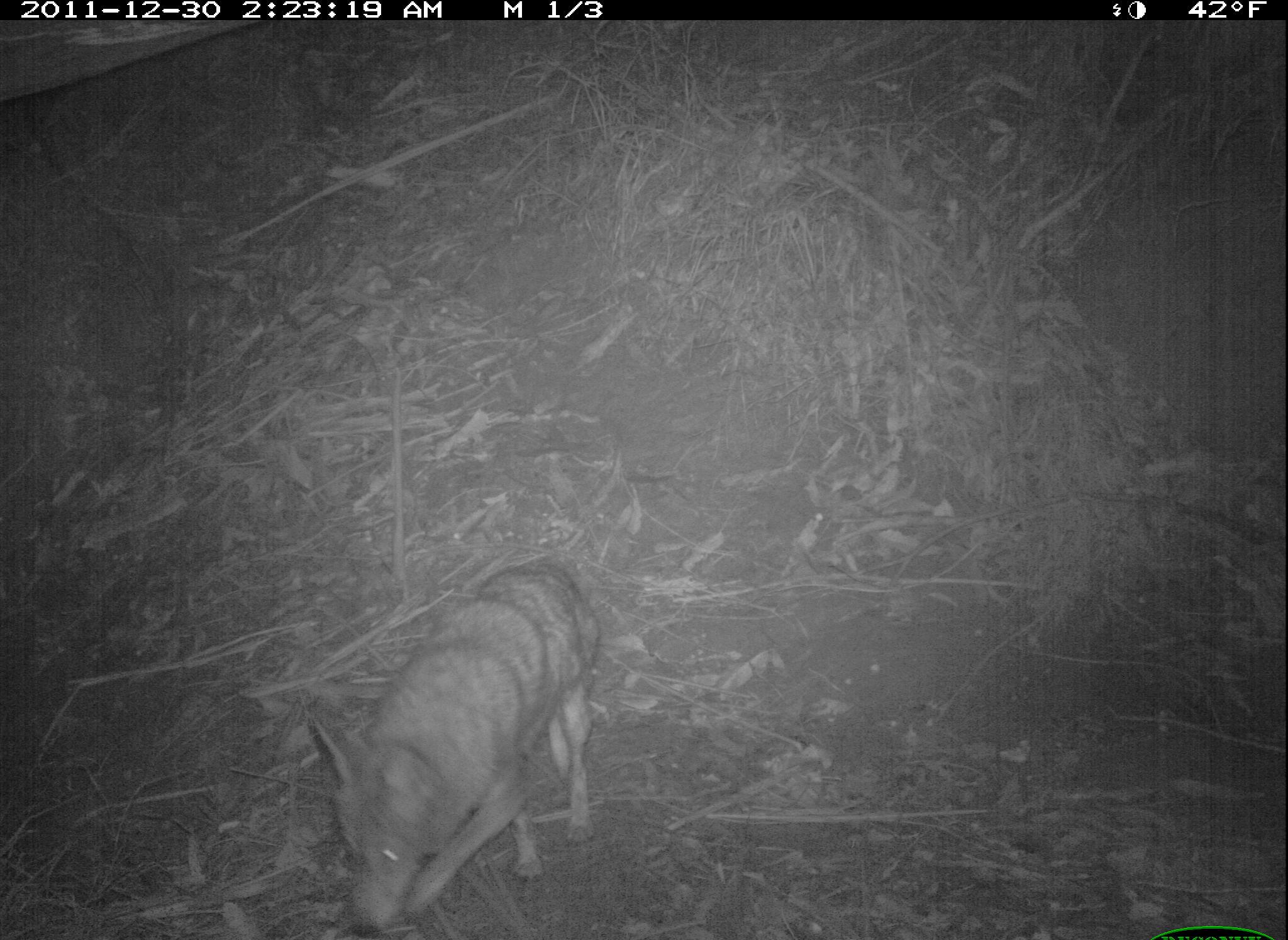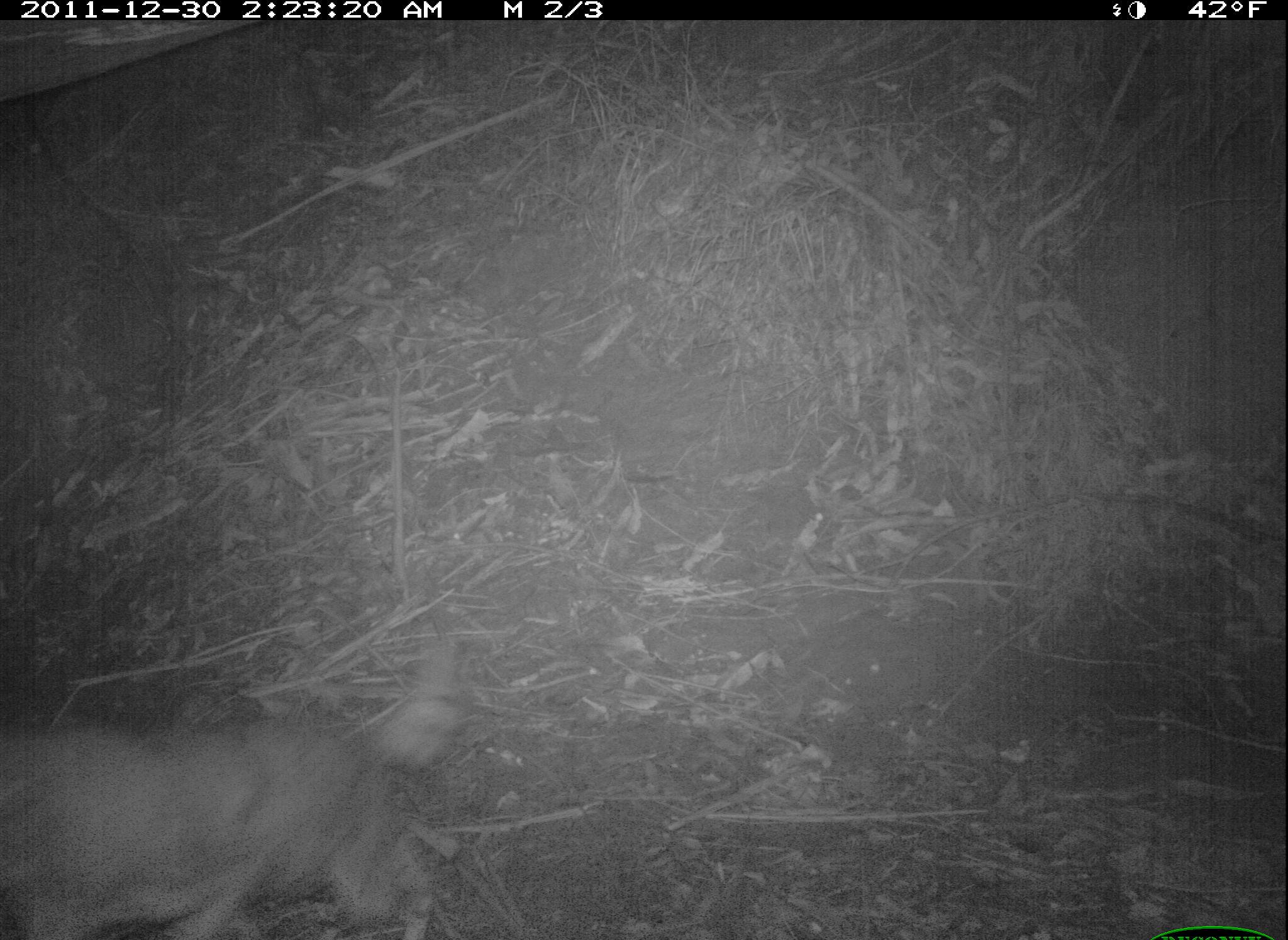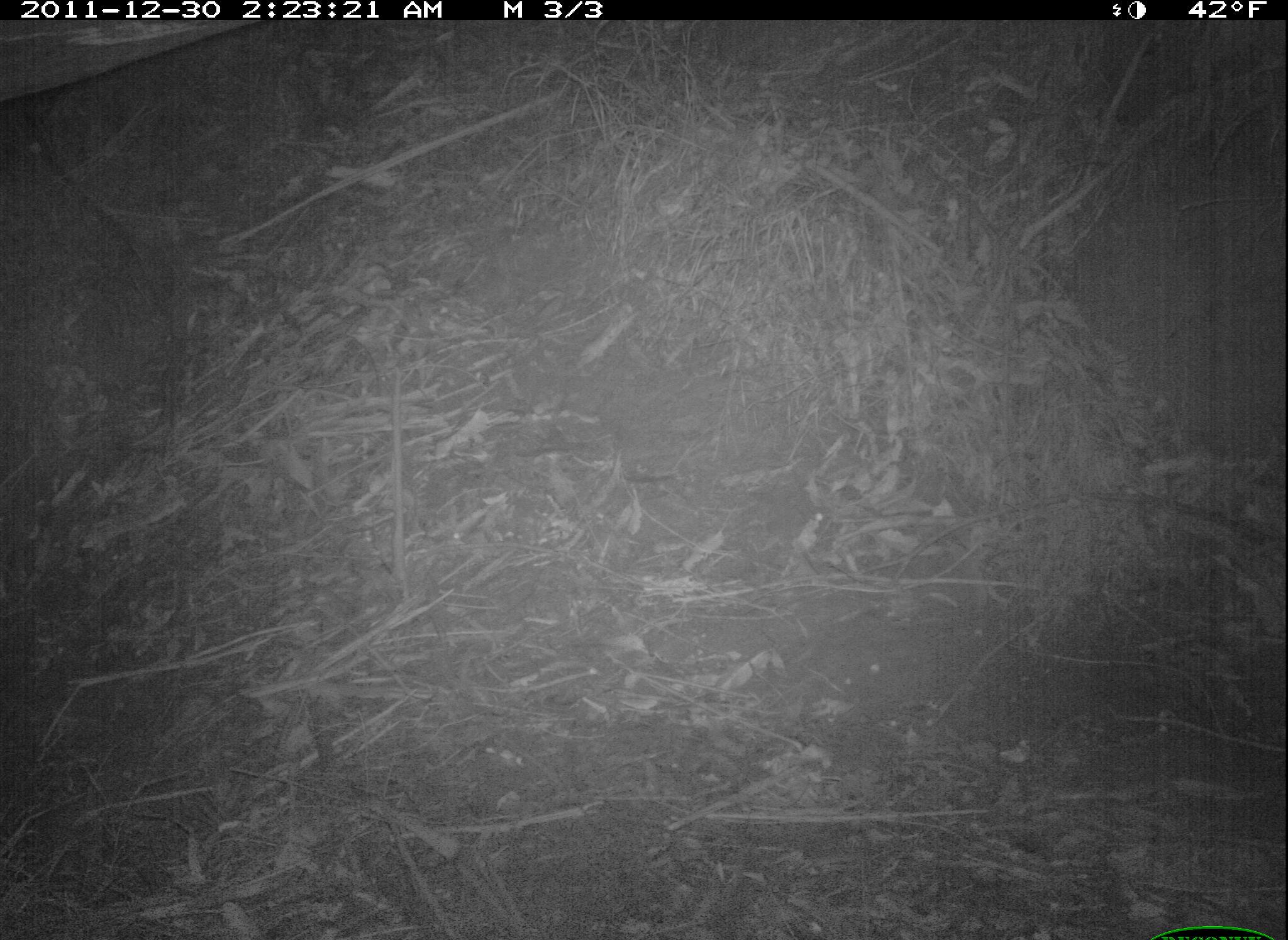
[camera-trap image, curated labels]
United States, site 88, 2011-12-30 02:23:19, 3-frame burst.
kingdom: Animalia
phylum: Chordata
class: Mammalia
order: Carnivora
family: Canidae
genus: Canis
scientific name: Canis latrans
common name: coyote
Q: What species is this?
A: Coyote (Canis latrans).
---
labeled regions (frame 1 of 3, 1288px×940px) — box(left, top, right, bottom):
coyote: box(282, 551, 628, 940)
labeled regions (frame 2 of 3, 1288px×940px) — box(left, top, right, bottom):
coyote: box(6, 638, 475, 931)